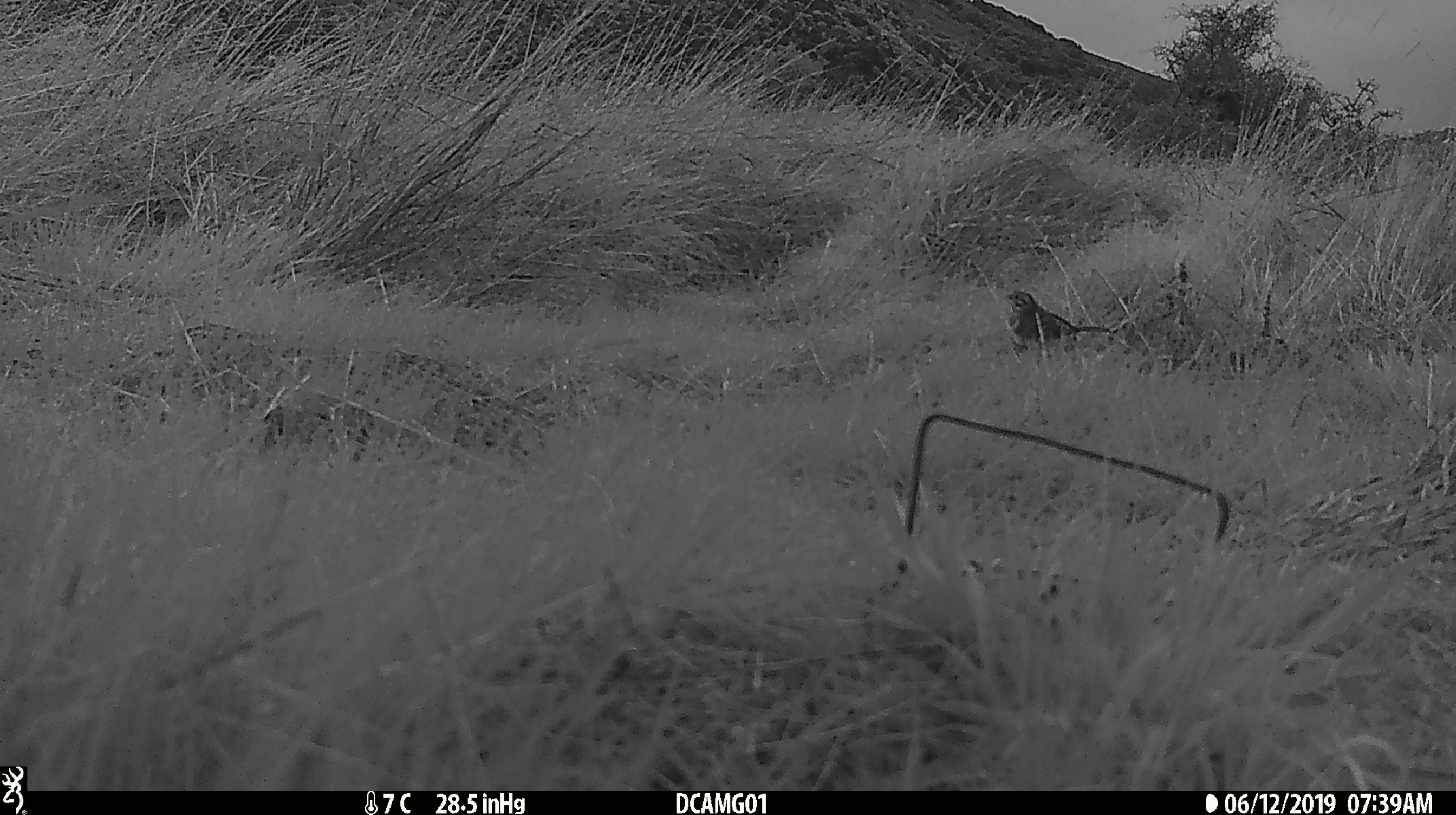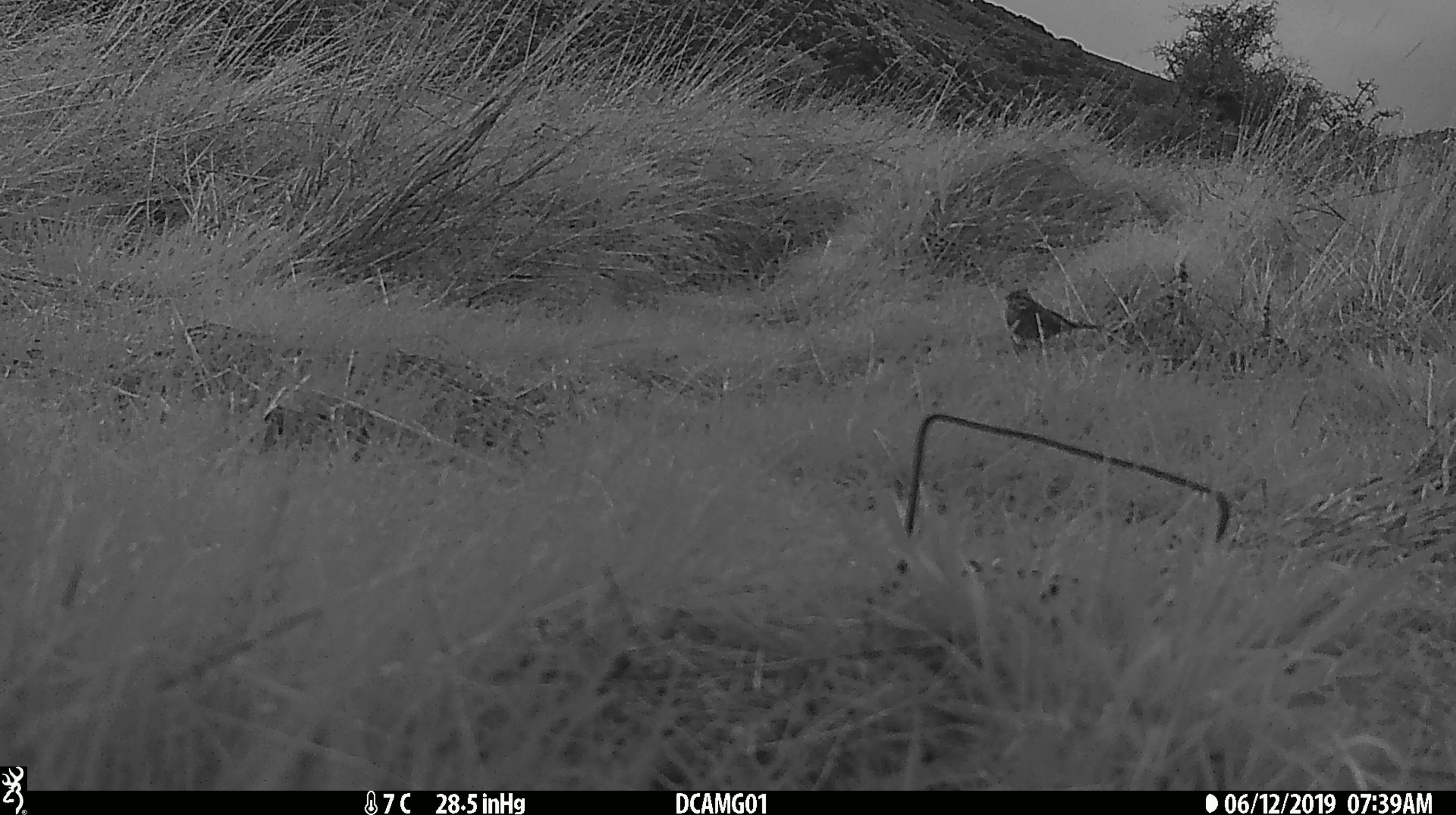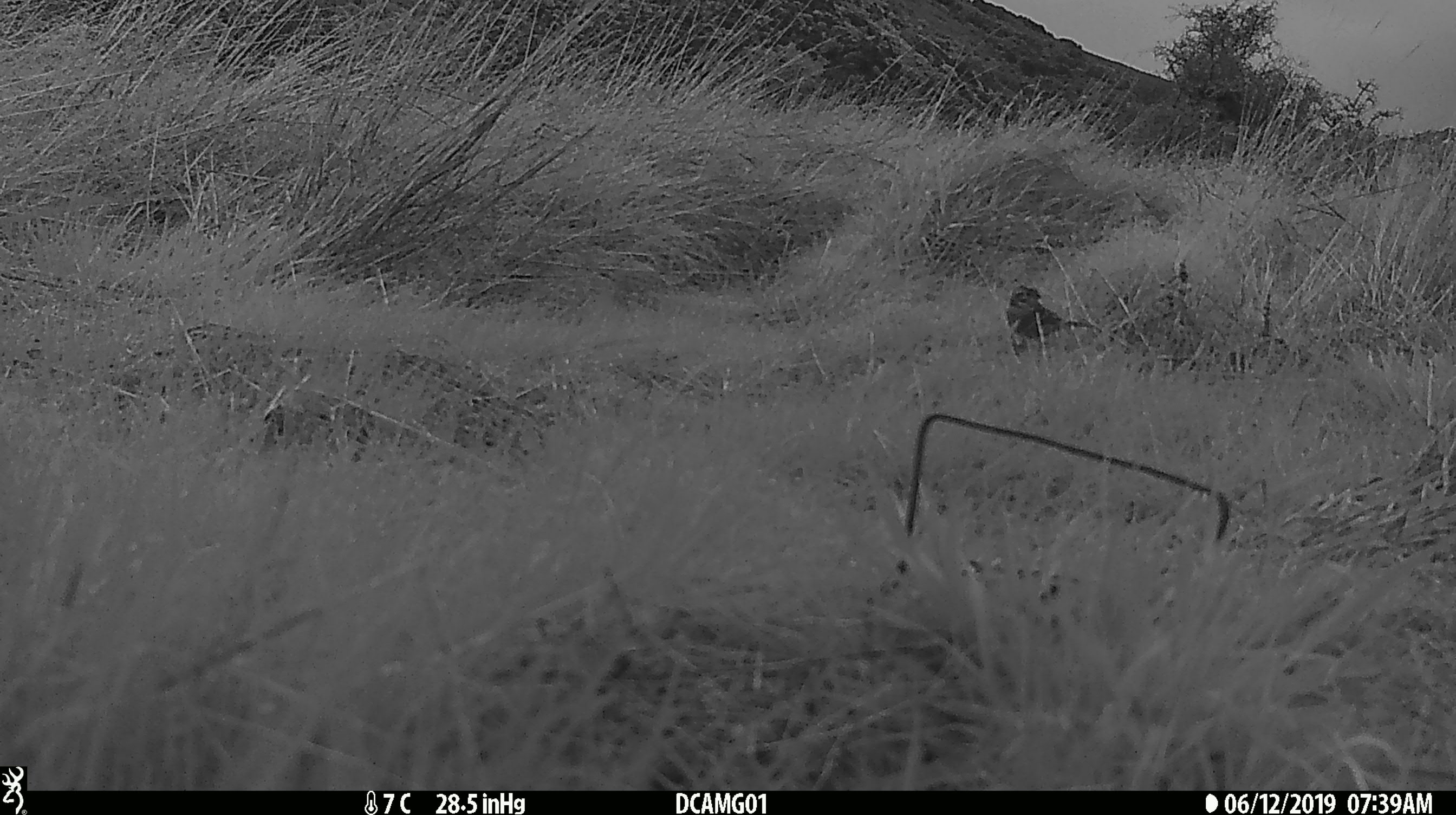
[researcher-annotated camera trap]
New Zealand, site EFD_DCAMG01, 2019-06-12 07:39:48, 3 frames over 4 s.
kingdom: Animalia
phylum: Chordata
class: Aves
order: Passeriformes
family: Fringillidae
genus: Fringilla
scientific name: Fringilla coelebs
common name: common chaffinch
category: chaffinch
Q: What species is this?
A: Chaffinch (common chaffinch) (Fringilla coelebs).